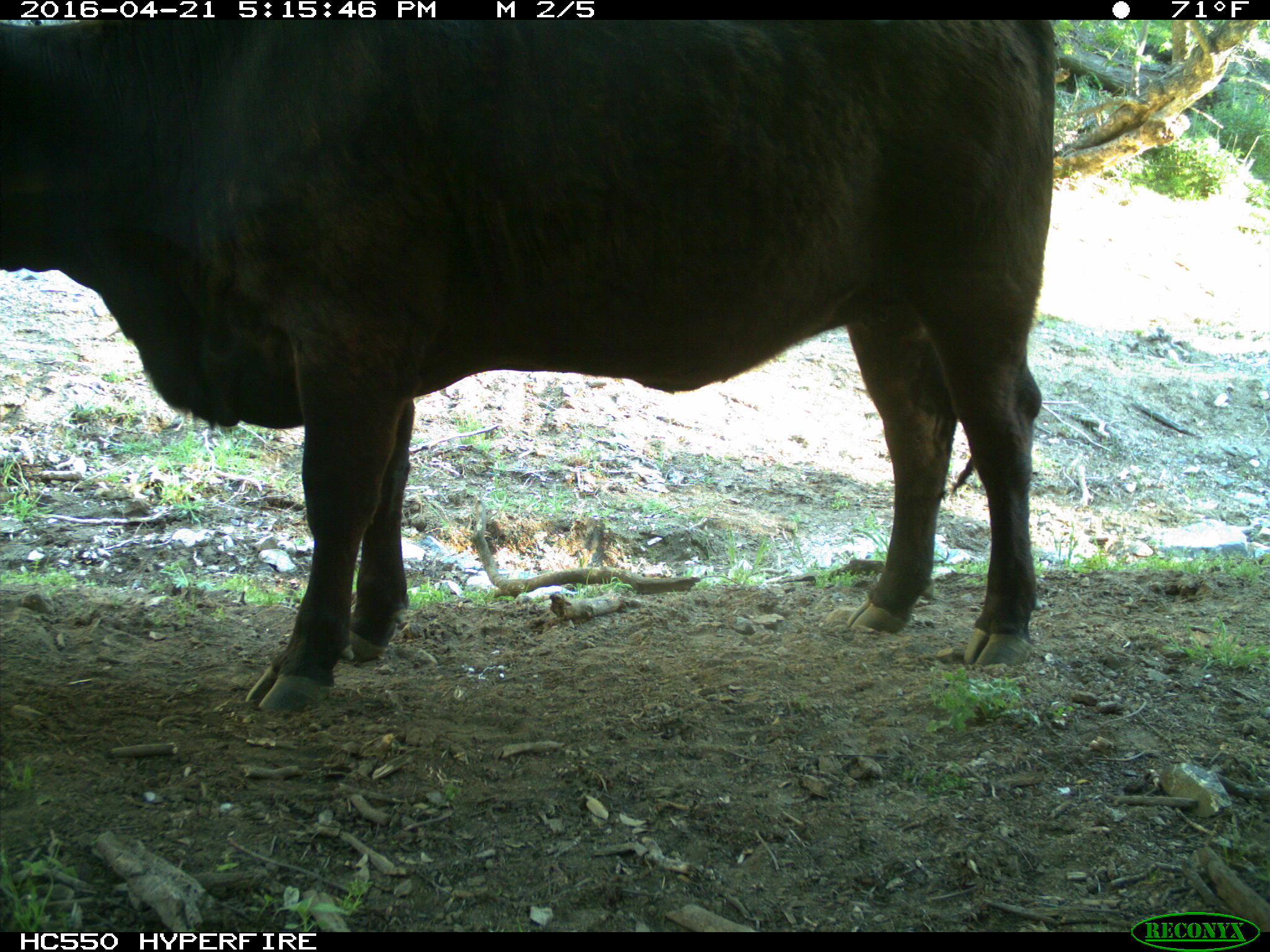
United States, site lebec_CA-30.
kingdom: Animalia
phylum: Chordata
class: Mammalia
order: Artiodactyla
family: Bovidae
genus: Bos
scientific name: Bos taurus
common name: domestic cow